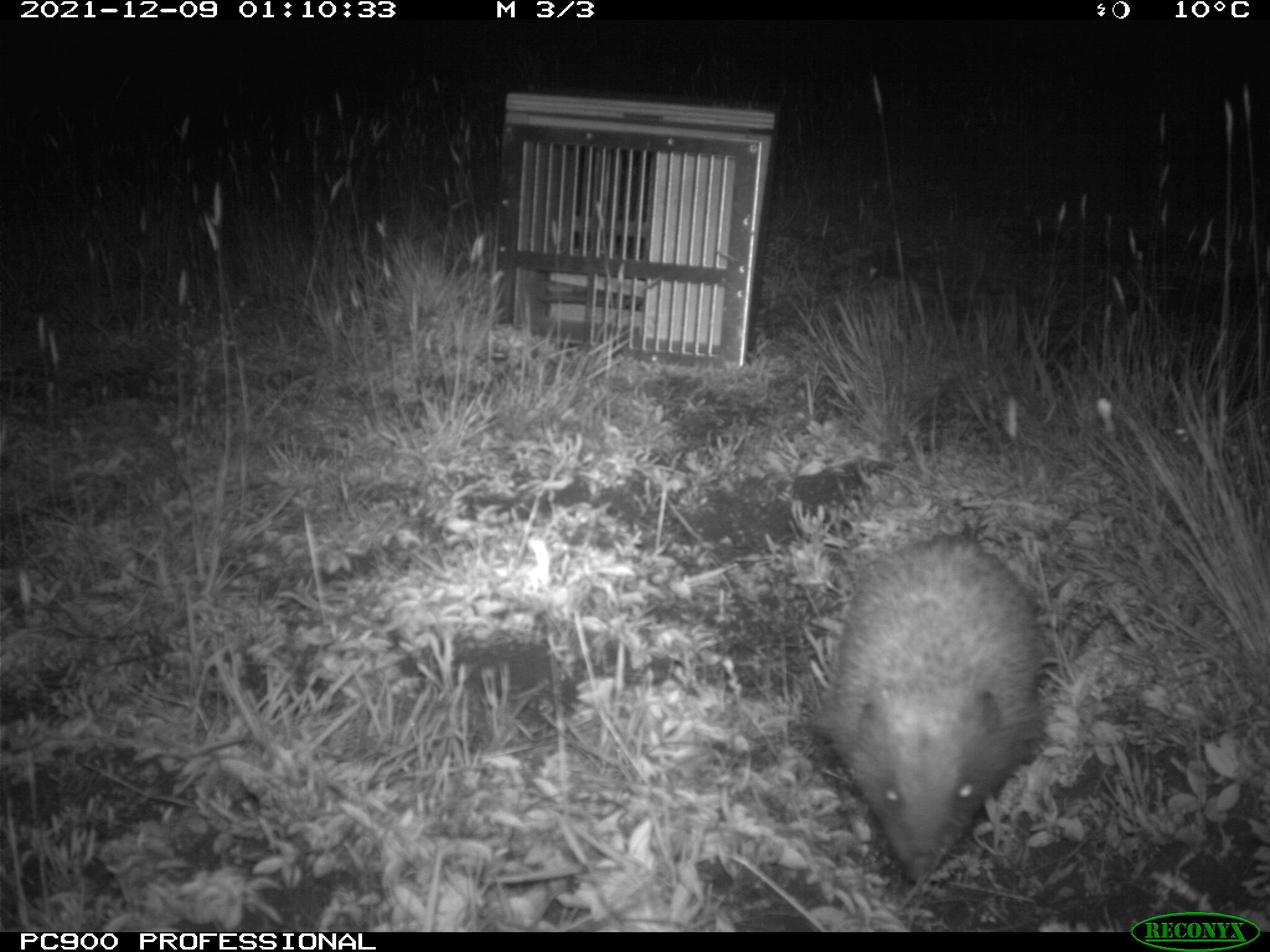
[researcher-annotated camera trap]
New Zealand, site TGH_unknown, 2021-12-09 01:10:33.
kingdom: Animalia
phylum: Chordata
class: Mammalia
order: Eulipotyphla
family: Erinaceidae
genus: Erinaceus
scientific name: Erinaceus europaeus europaeus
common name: european hedgehog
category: hedgehog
Hedgehog (european hedgehog) (Erinaceus europaeus europaeus).